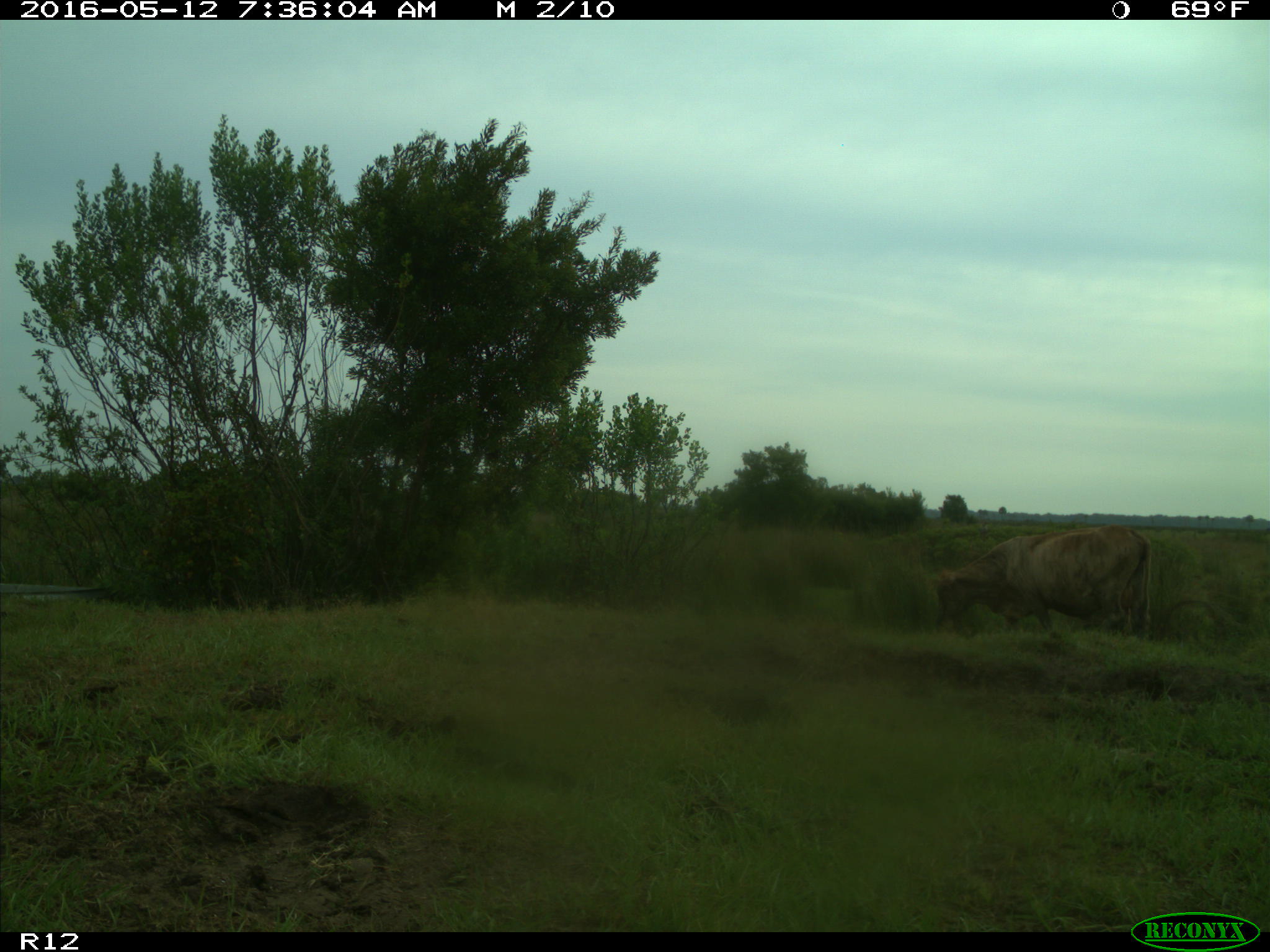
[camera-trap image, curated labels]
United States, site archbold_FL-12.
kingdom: Animalia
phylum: Chordata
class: Mammalia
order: Artiodactyla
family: Bovidae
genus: Bos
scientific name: Bos taurus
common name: domestic cow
Bos taurus (domestic cow).